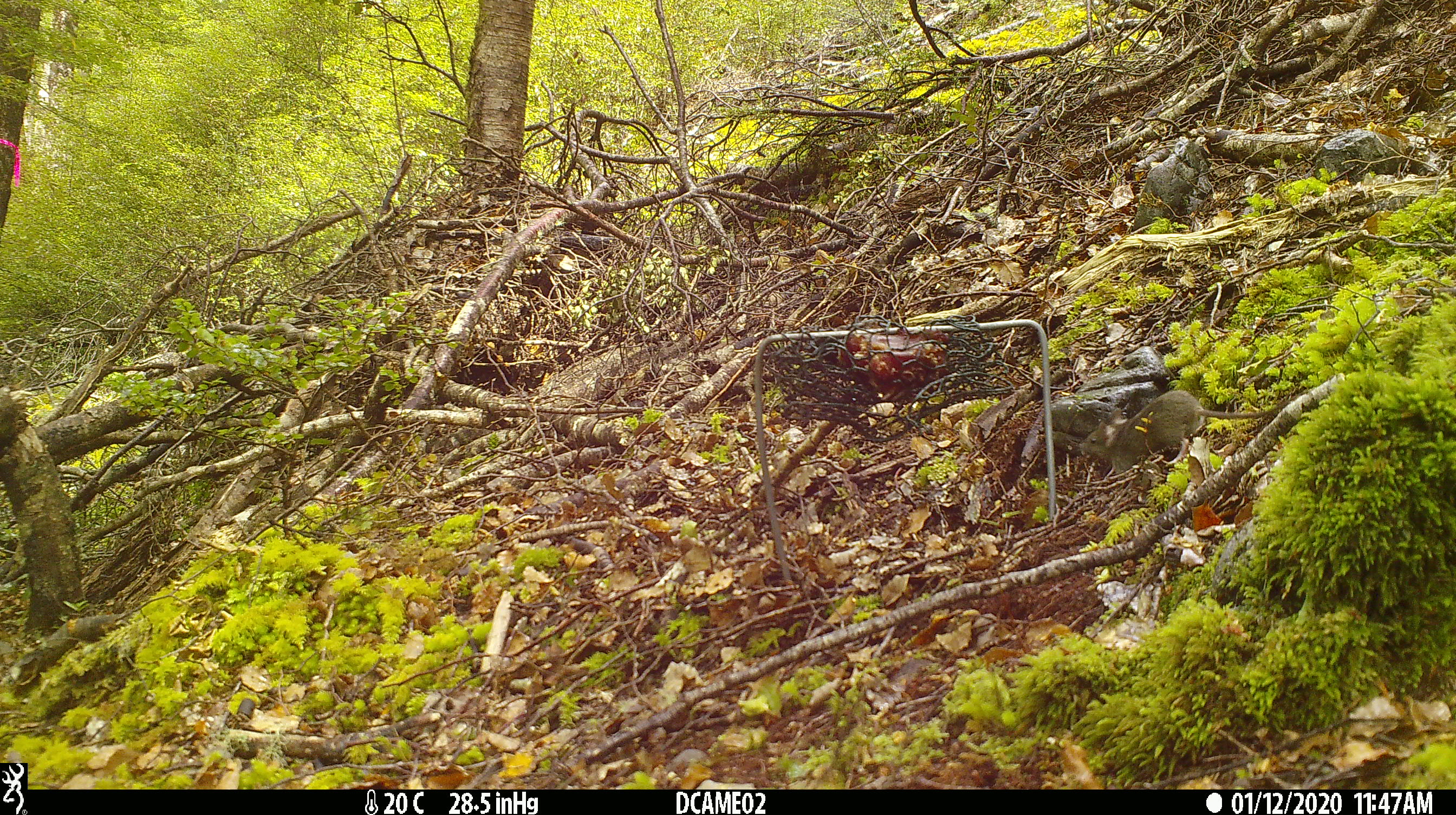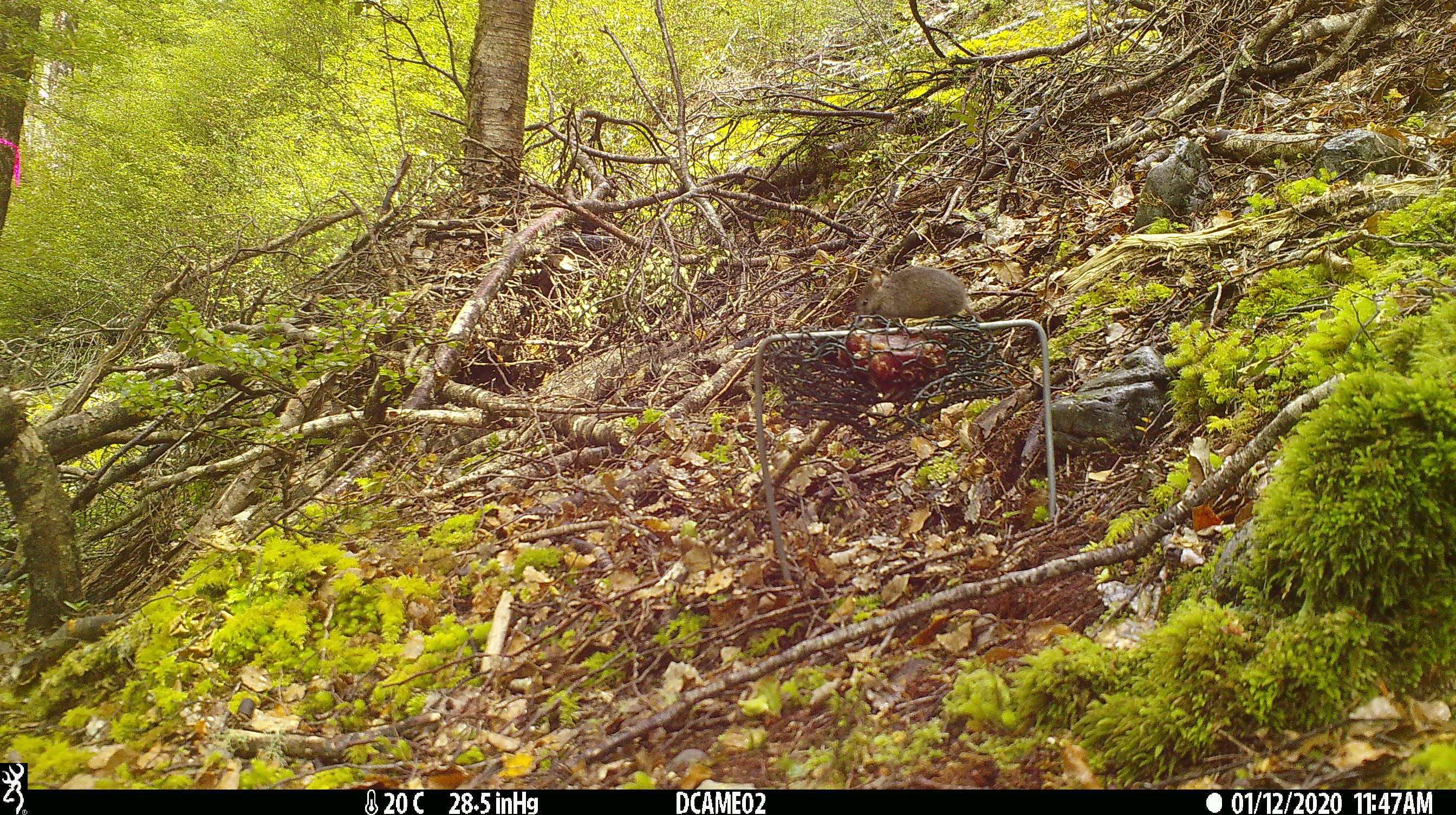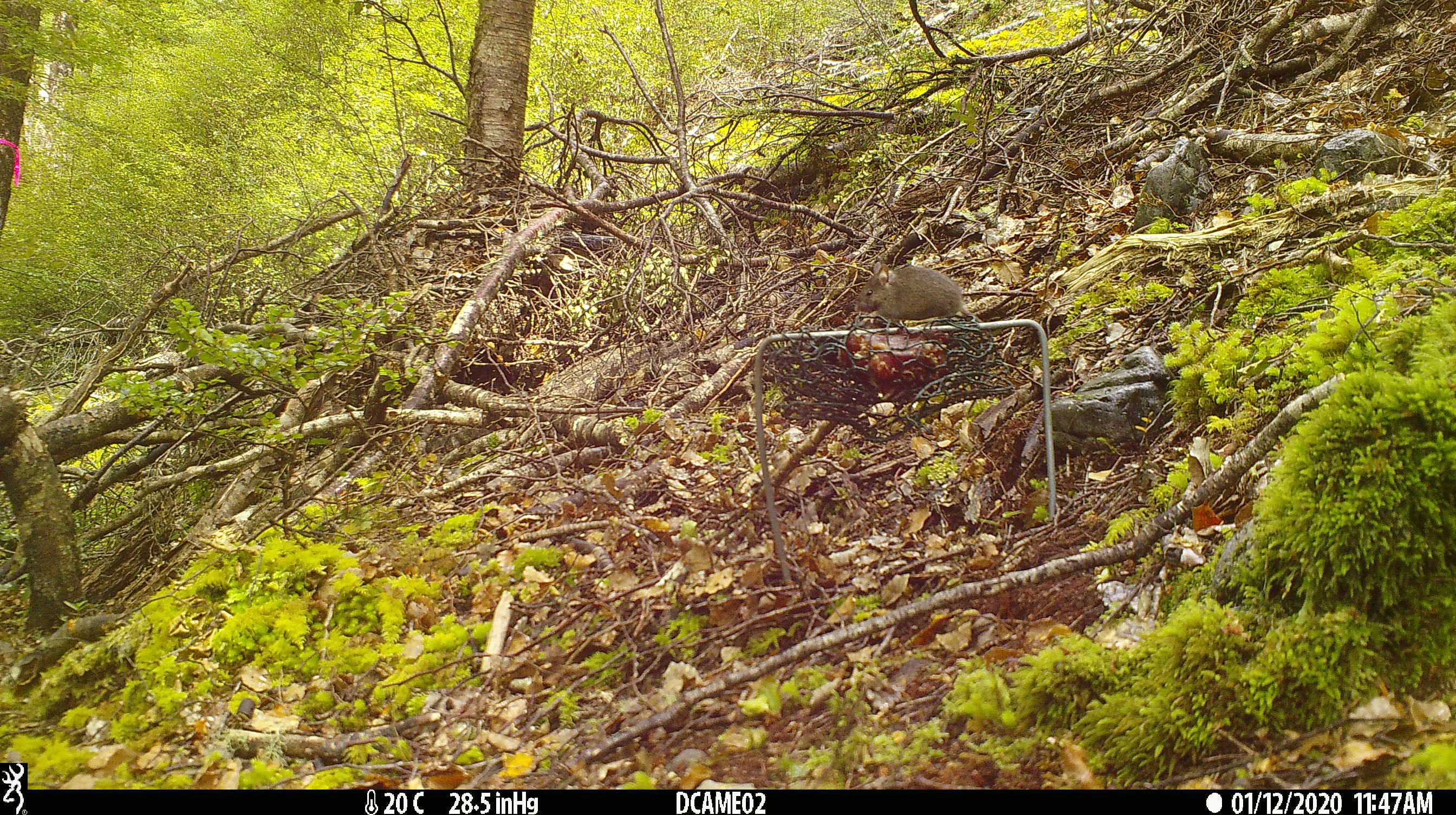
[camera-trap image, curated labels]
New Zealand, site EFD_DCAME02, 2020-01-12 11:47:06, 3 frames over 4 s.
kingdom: Animalia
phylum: Chordata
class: Mammalia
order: Rodentia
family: Muridae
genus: Mus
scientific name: Mus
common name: mouse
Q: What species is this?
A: Mouse (Mus).